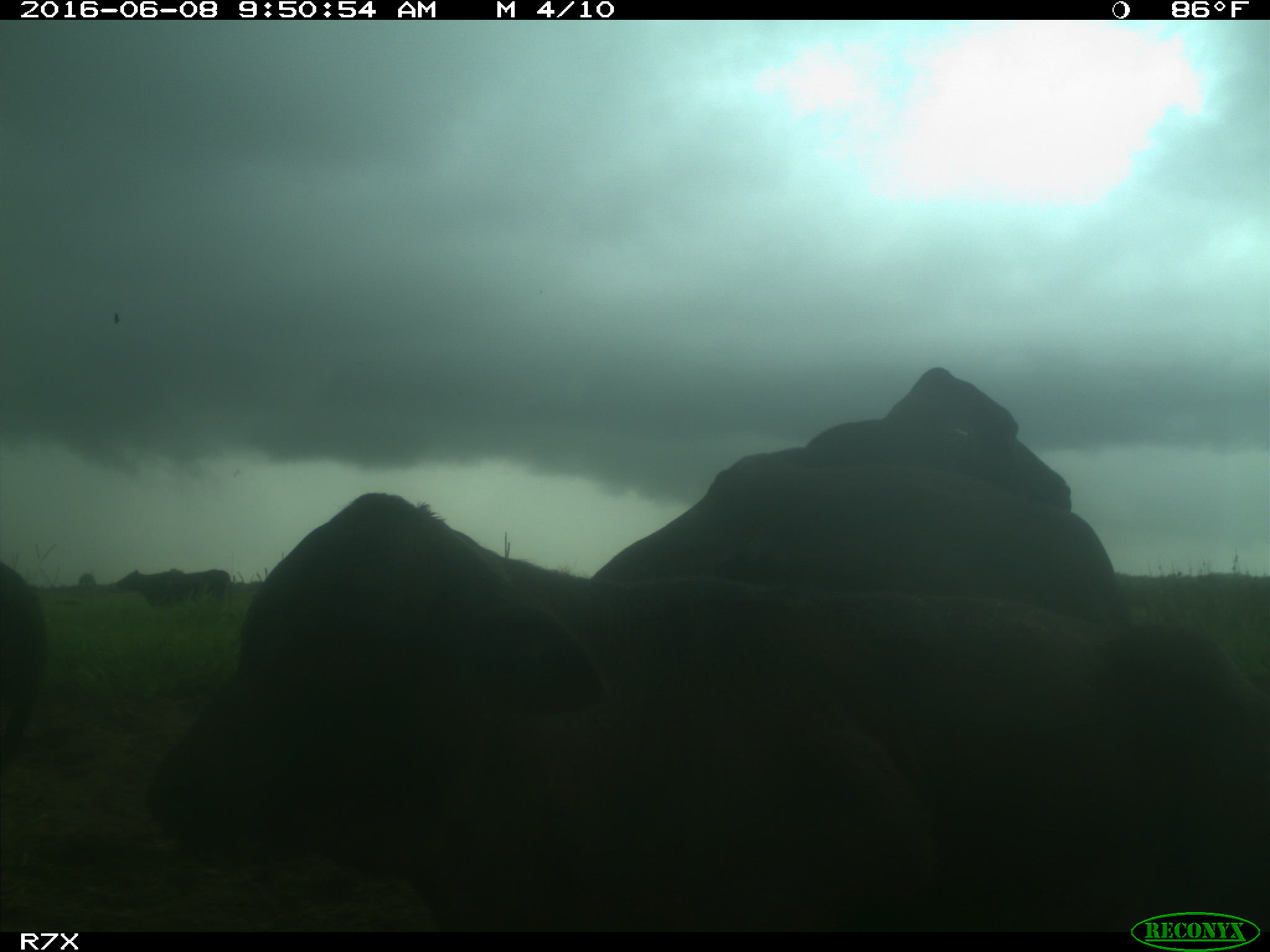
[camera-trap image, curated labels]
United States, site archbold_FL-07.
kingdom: Animalia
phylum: Chordata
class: Mammalia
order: Artiodactyla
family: Bovidae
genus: Bos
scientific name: Bos taurus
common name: domestic cow